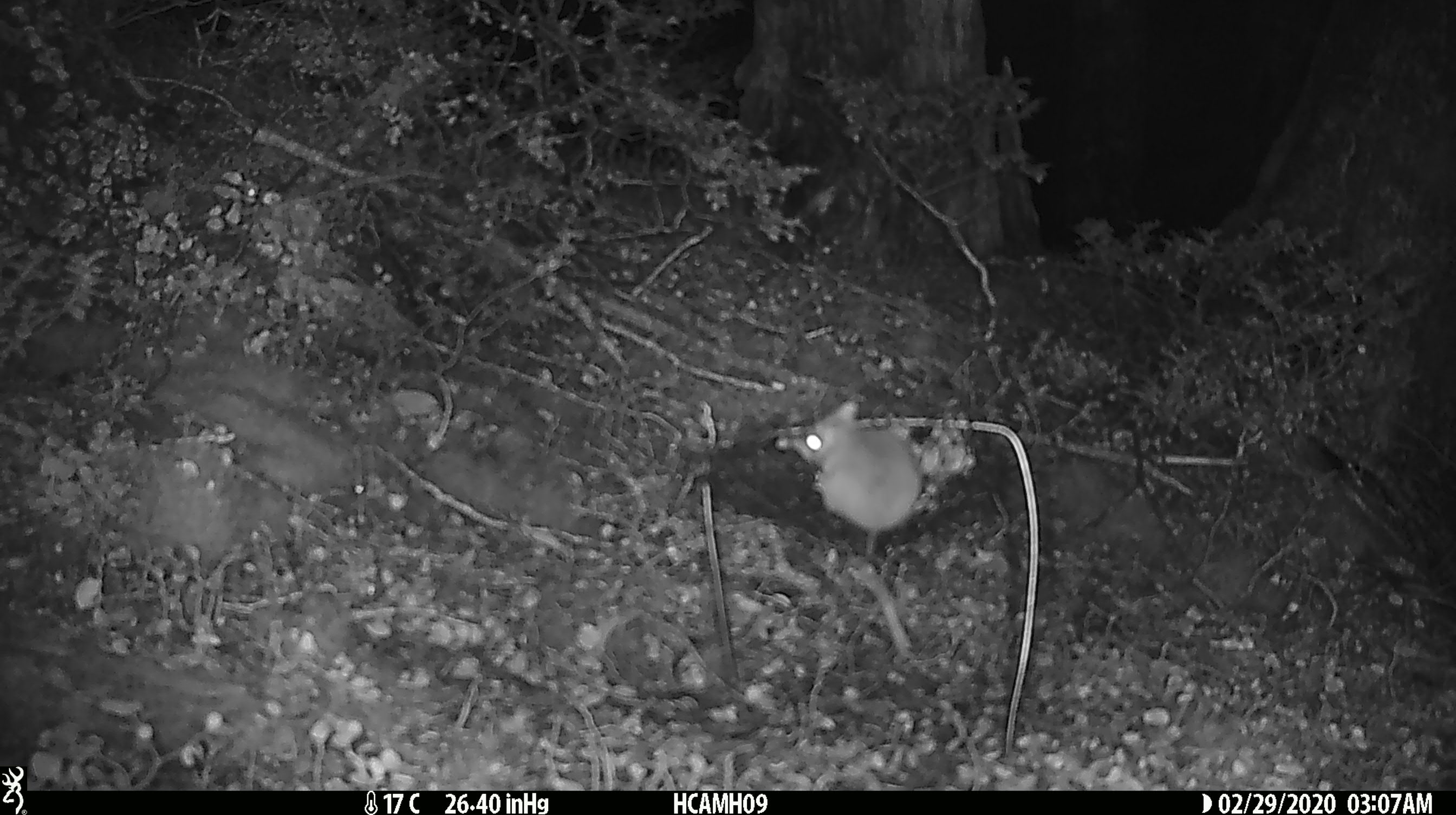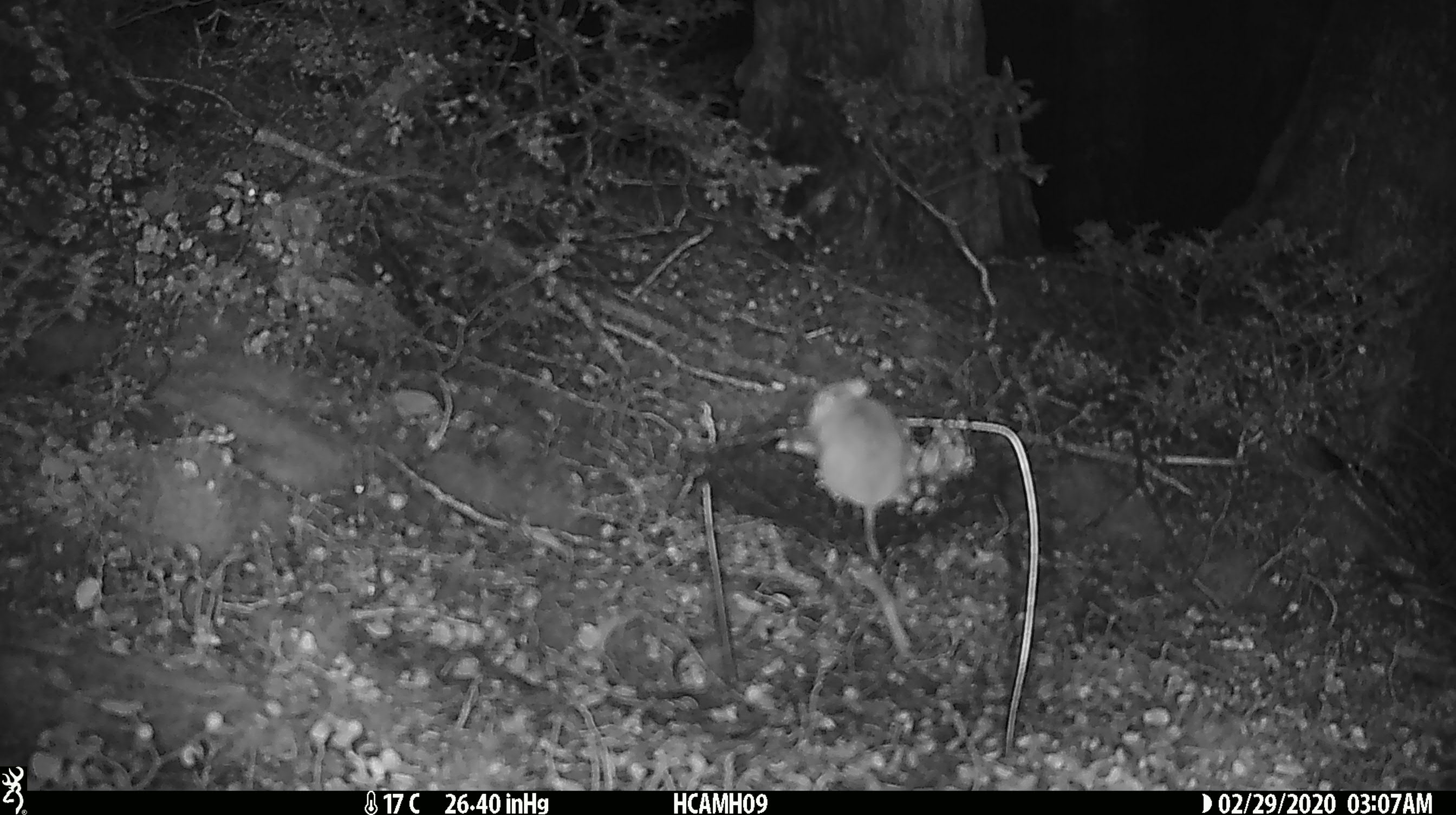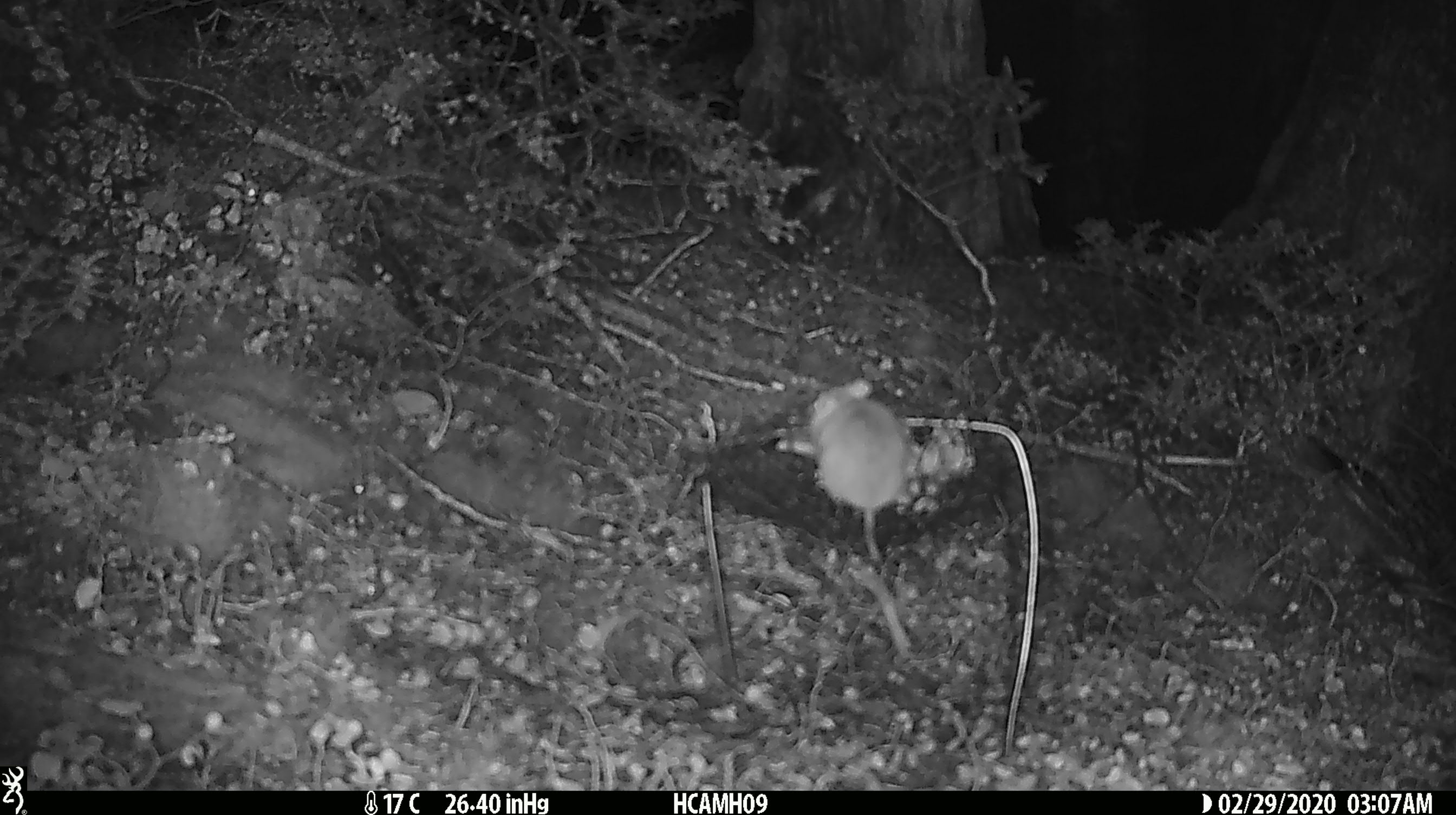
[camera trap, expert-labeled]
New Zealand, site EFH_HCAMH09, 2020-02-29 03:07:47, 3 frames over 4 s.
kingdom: Animalia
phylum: Chordata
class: Mammalia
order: Rodentia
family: Muridae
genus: Mus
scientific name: Mus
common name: mouse